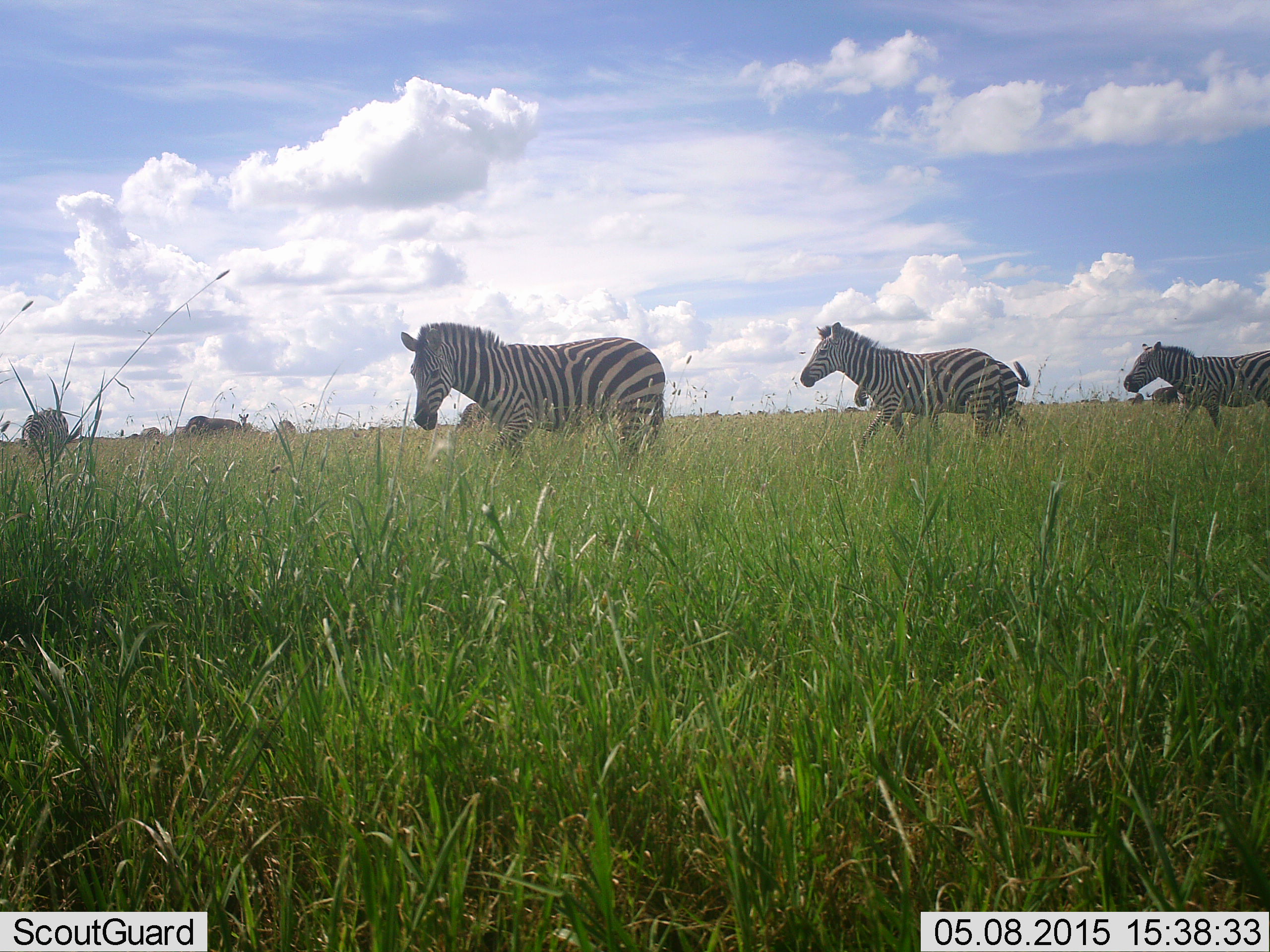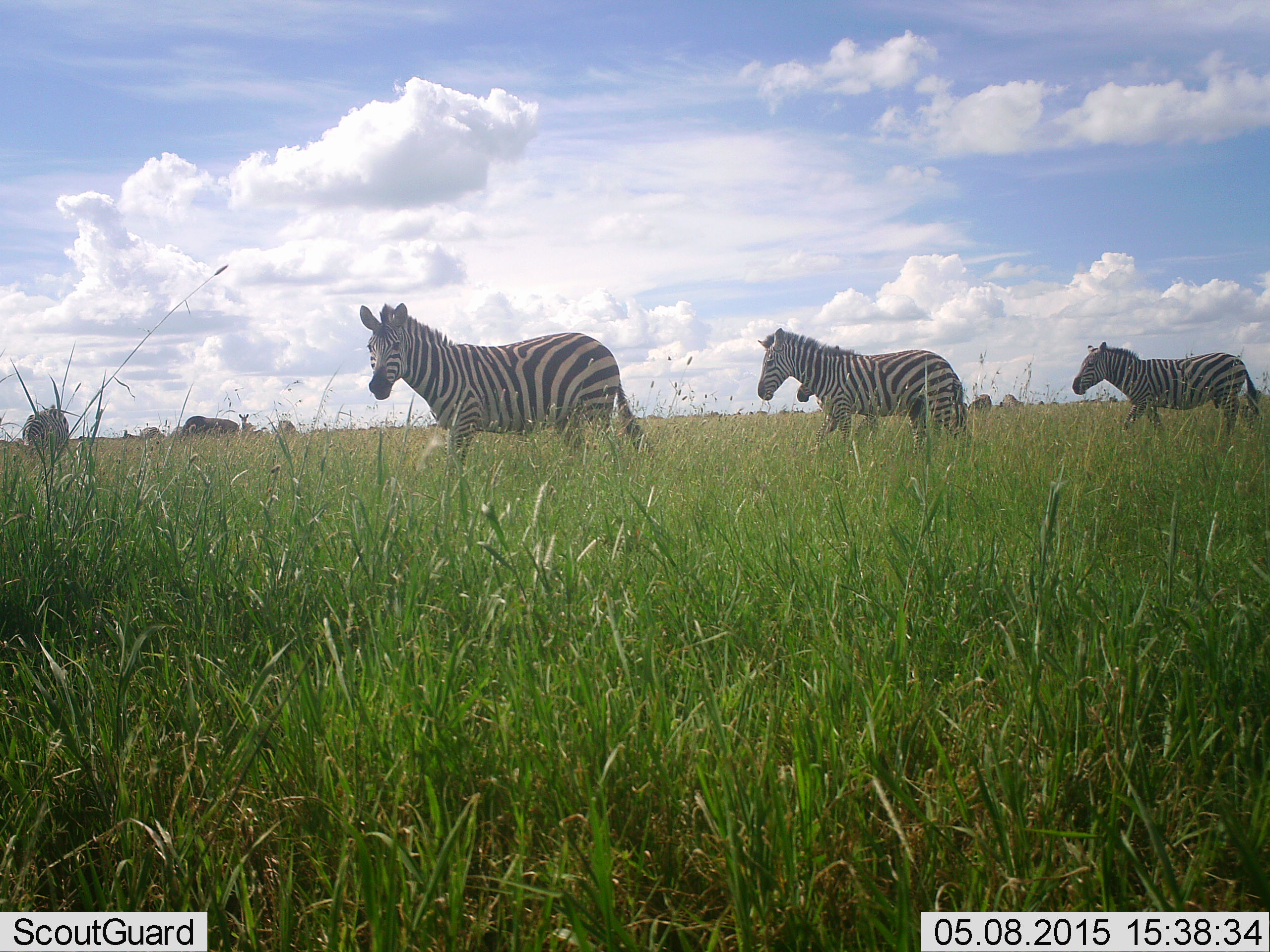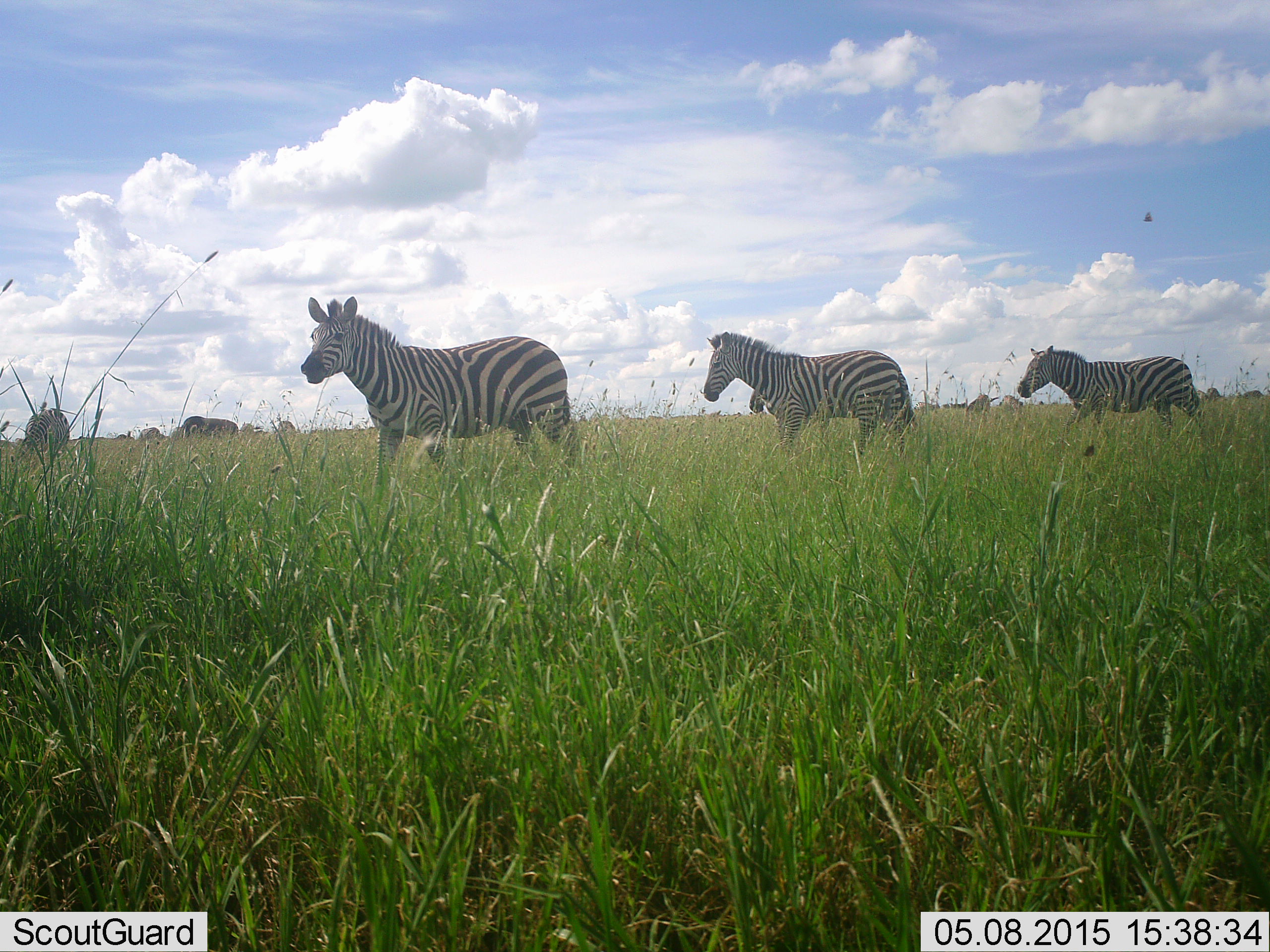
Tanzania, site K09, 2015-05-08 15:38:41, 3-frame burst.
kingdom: Animalia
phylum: Chordata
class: Mammalia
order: Perissodactyla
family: Equidae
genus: Equus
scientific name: Equus quagga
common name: plains zebra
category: zebra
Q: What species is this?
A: Zebra (plains zebra) (Equus quagga).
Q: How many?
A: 4.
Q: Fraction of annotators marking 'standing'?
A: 27%.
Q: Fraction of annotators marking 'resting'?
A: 0%.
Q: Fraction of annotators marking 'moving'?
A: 87%.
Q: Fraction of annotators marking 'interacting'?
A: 7%.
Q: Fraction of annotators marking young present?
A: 0%.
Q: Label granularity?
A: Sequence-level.